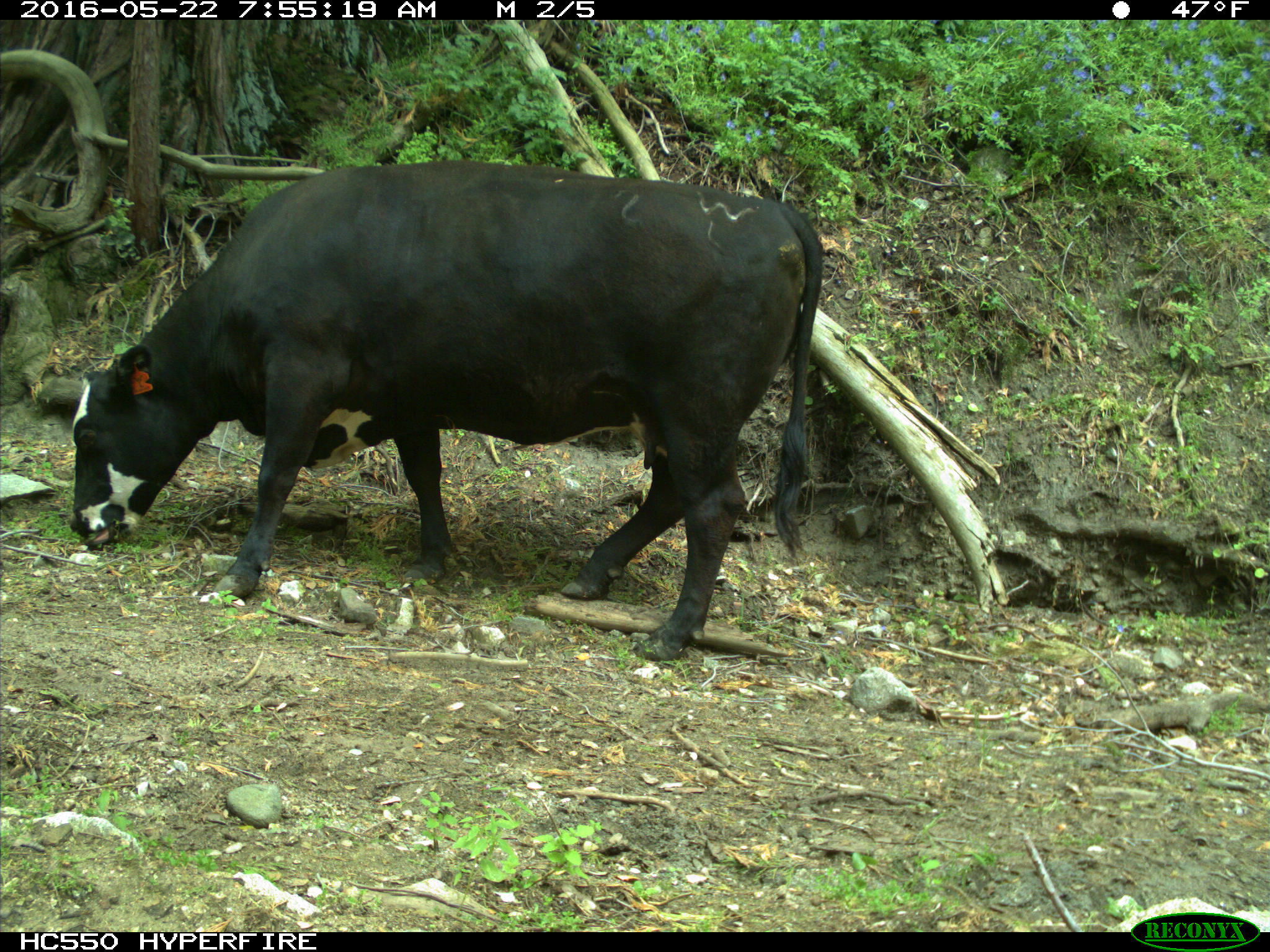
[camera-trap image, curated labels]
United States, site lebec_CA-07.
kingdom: Animalia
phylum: Chordata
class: Mammalia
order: Artiodactyla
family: Bovidae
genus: Bos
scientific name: Bos taurus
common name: domestic cow